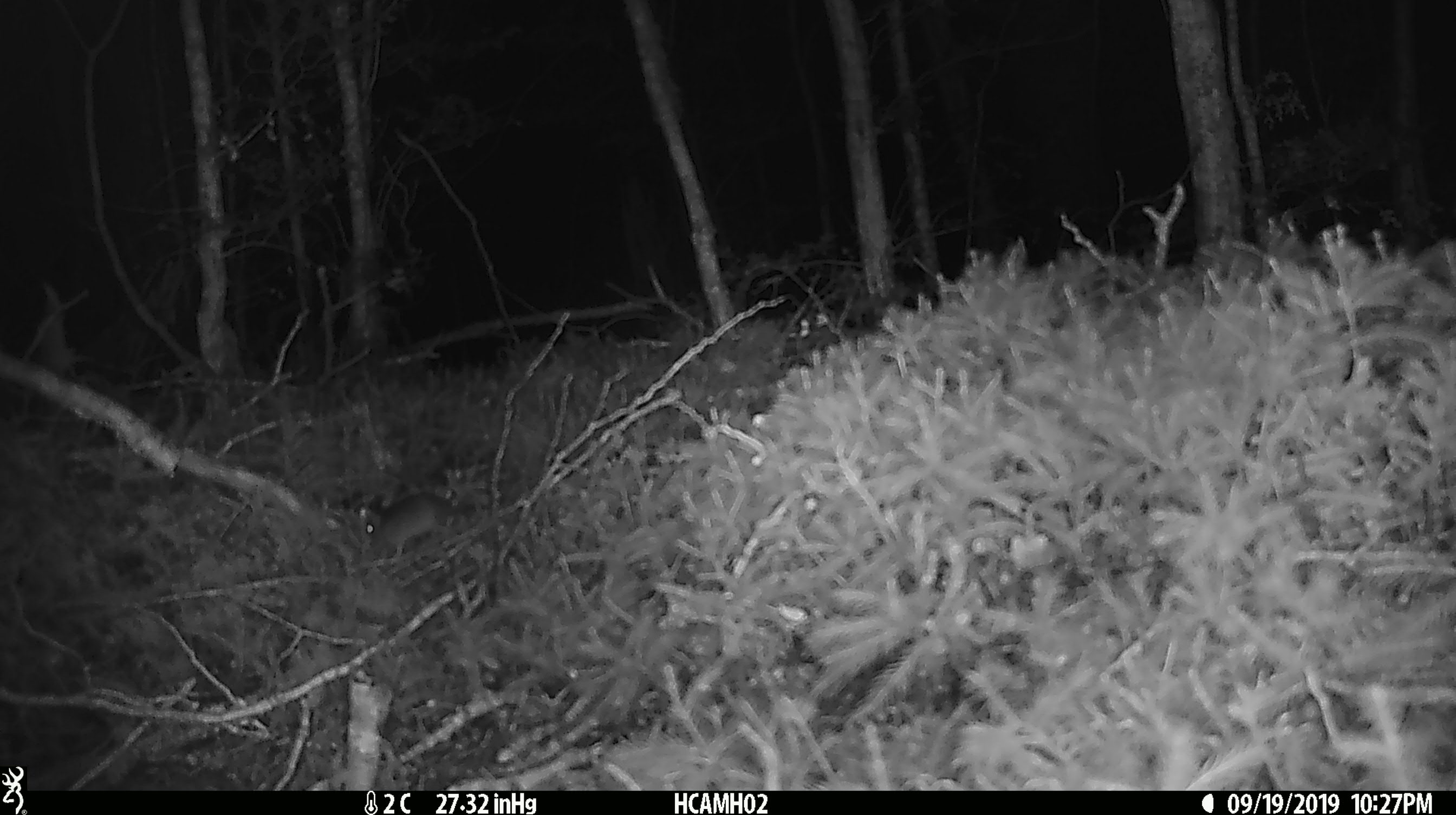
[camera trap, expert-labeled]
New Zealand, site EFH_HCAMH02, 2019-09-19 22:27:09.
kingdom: Animalia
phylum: Chordata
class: Mammalia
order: Rodentia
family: Muridae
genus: Mus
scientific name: Mus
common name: mouse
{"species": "mouse (Mus)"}